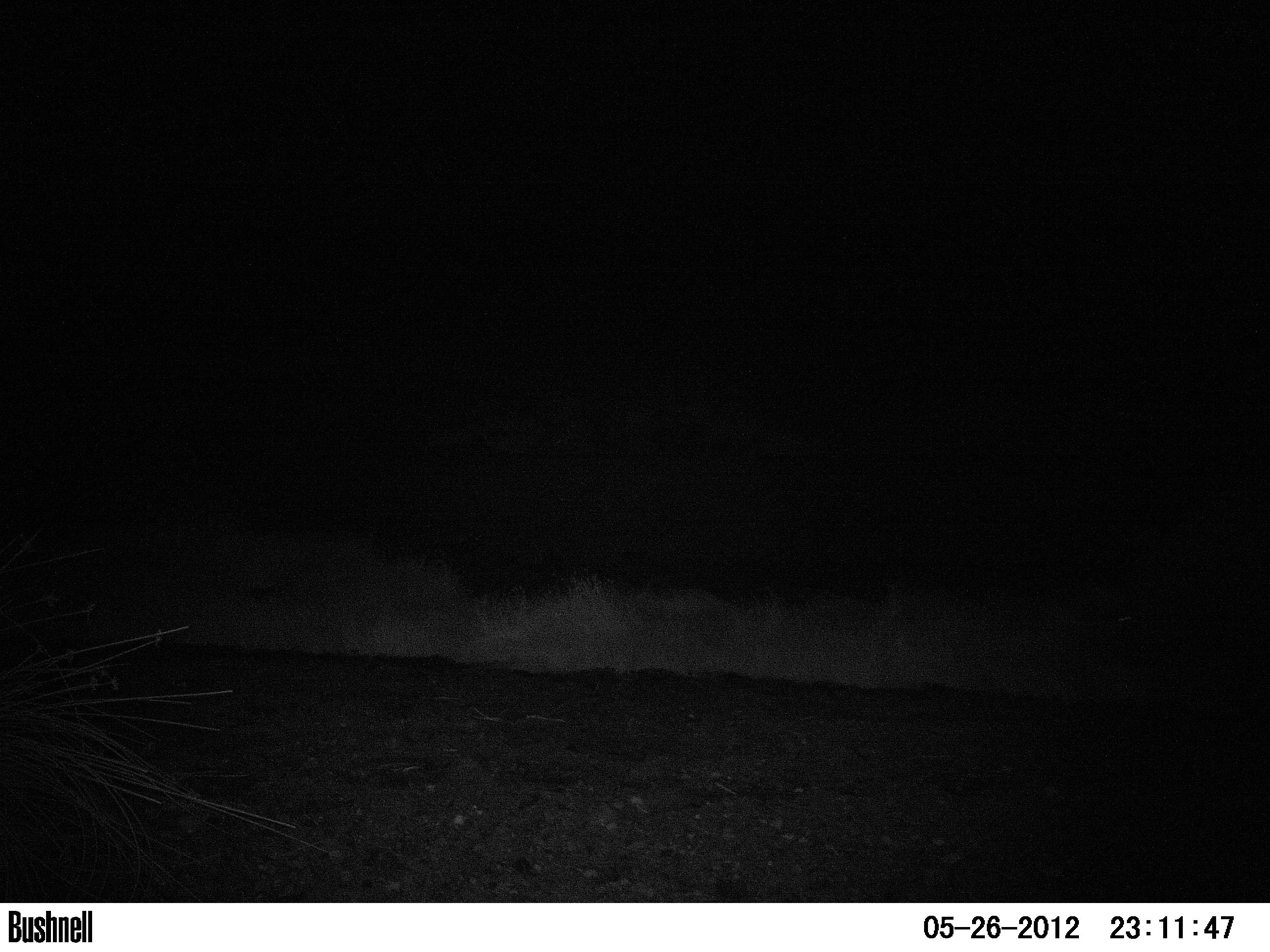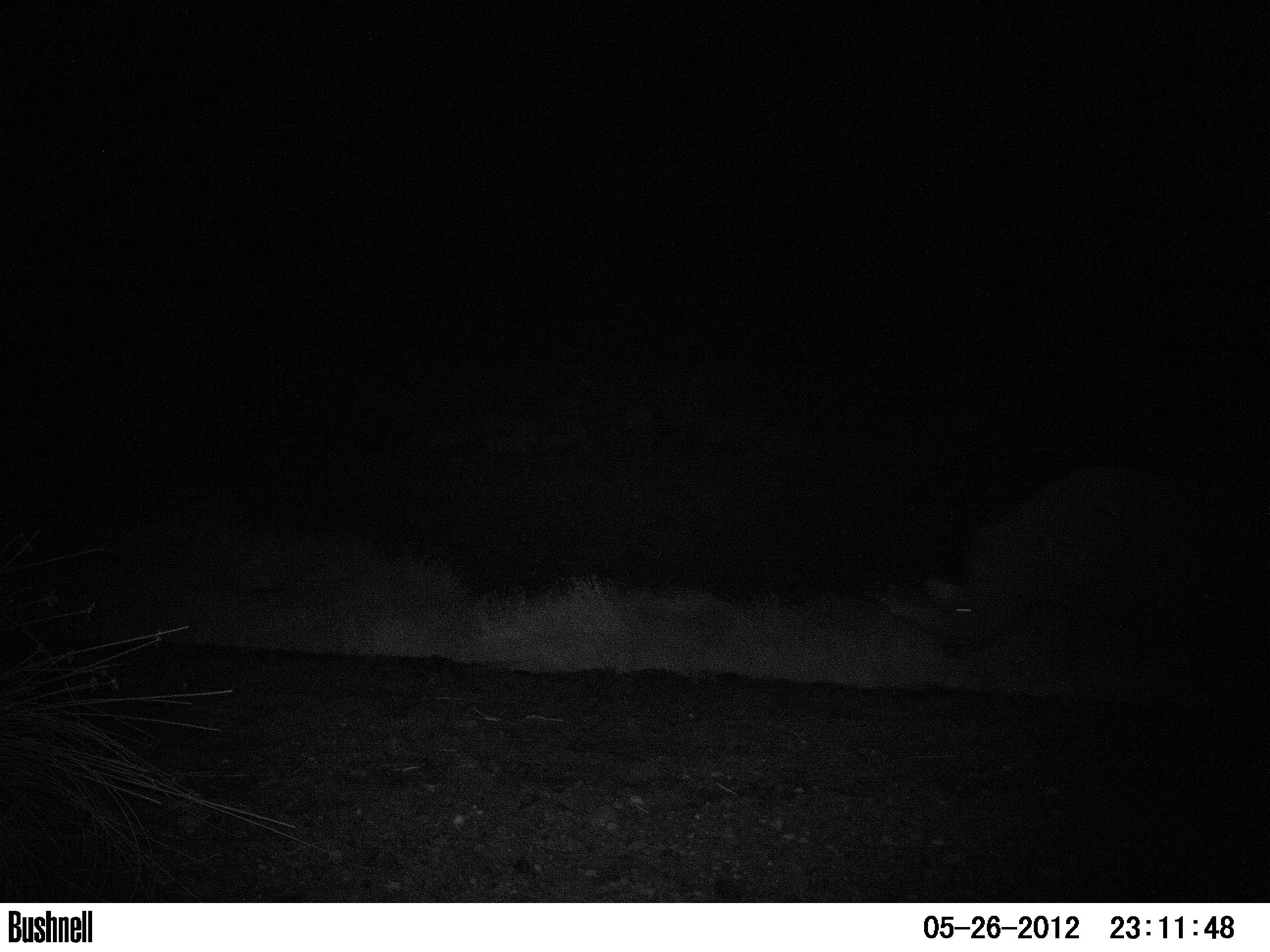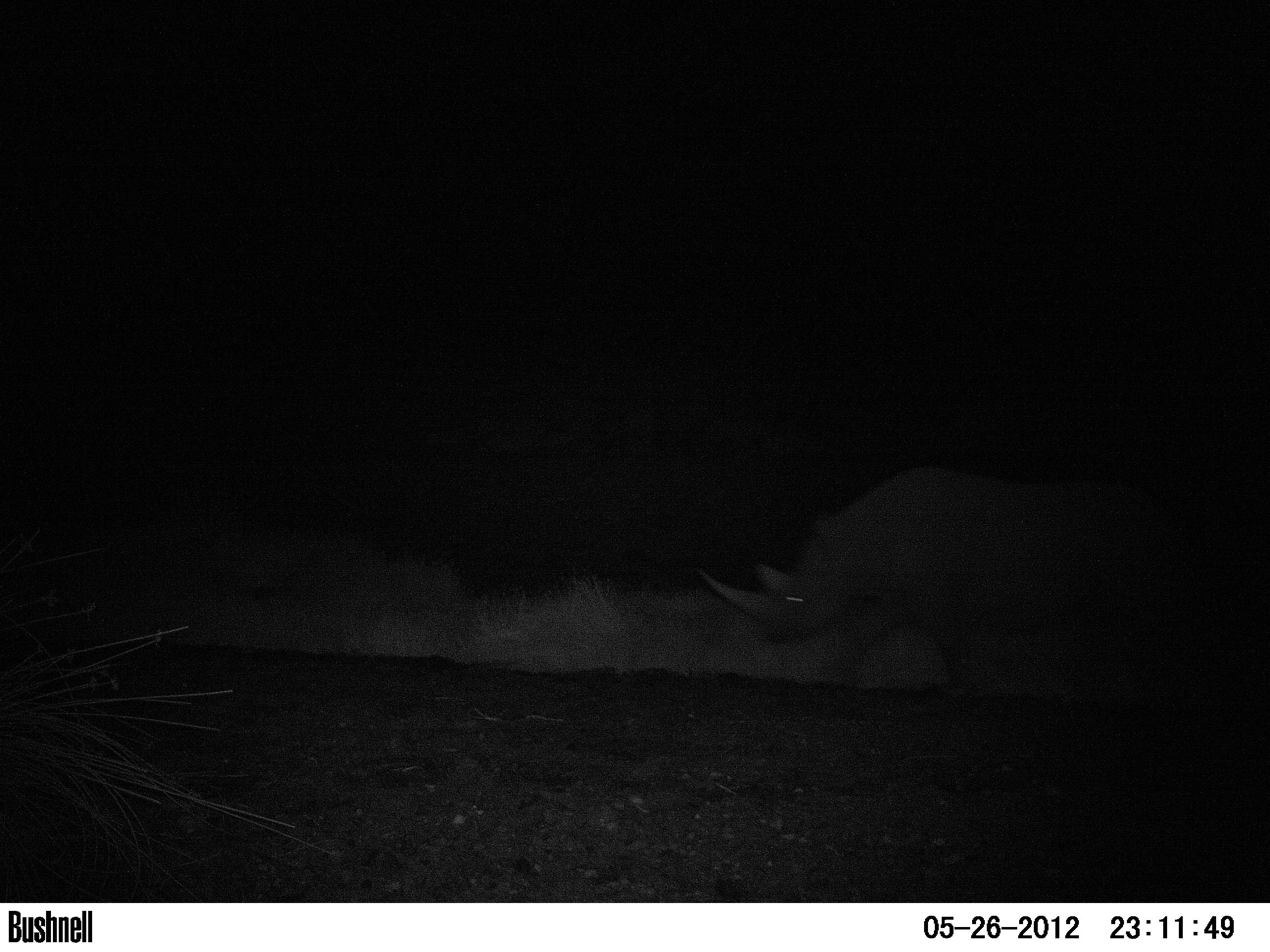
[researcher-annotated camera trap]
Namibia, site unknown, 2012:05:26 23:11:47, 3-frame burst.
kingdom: Animalia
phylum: Chordata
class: Mammalia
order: Perissodactyla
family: Rhinocerotidae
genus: Diceros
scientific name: Diceros bicornis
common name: black rhinoceros